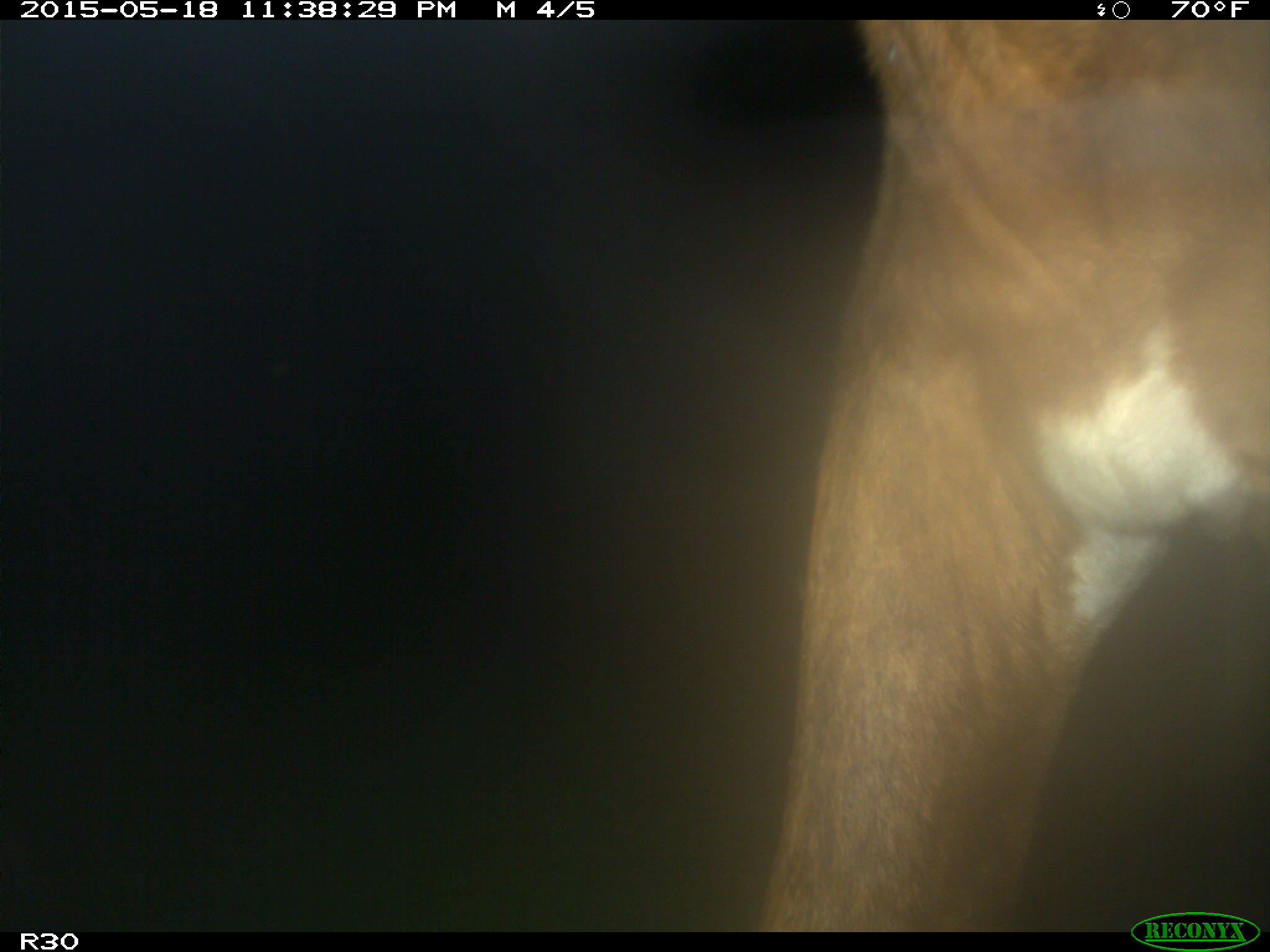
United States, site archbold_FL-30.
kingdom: Animalia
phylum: Chordata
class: Mammalia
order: Artiodactyla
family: Bovidae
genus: Bos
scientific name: Bos taurus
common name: domestic cow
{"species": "Bos taurus (domestic cow)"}